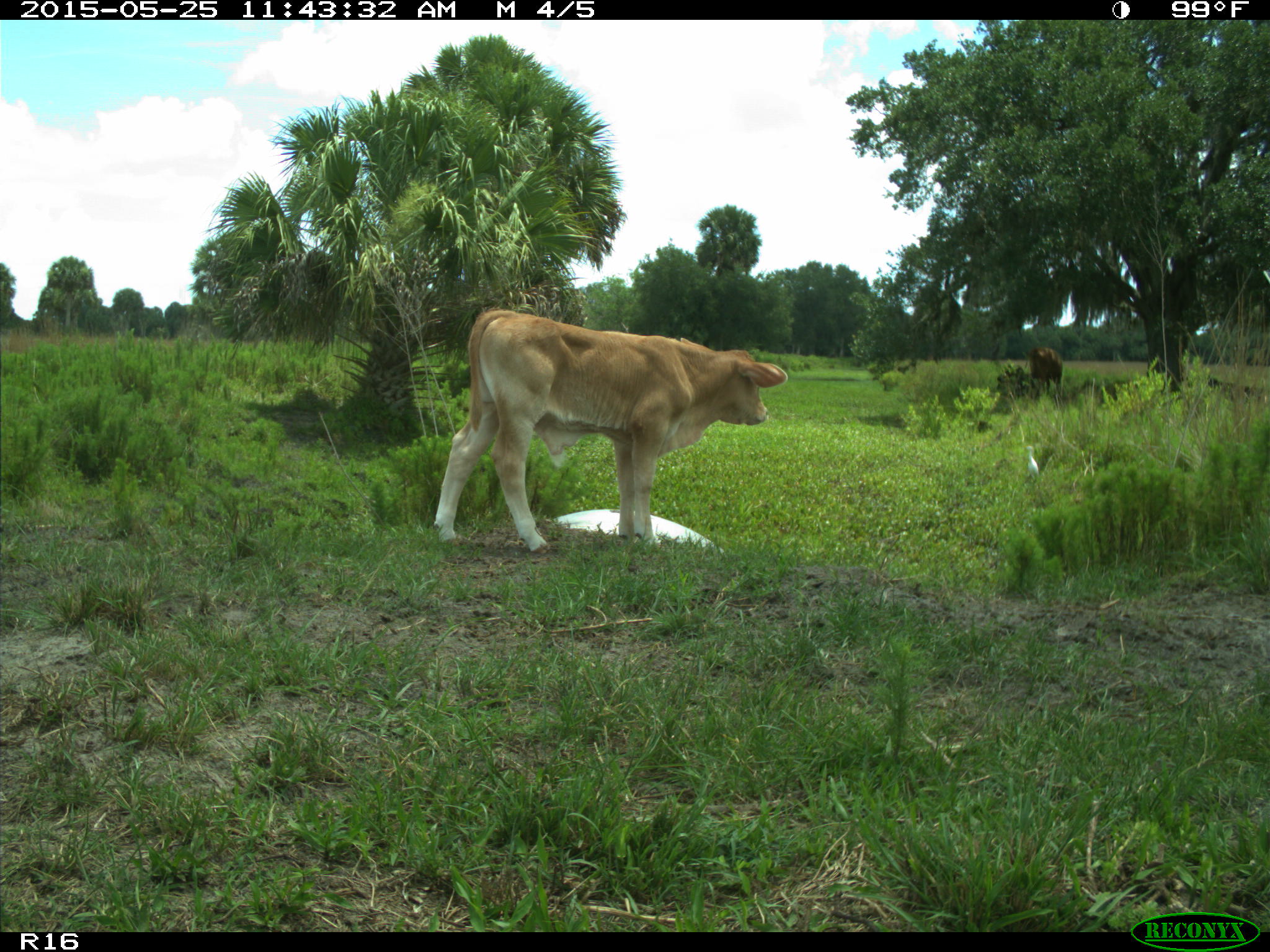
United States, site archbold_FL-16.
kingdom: Animalia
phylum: Chordata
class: Mammalia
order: Artiodactyla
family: Bovidae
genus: Bos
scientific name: Bos taurus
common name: domestic cow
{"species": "Bos taurus (domestic cow)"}